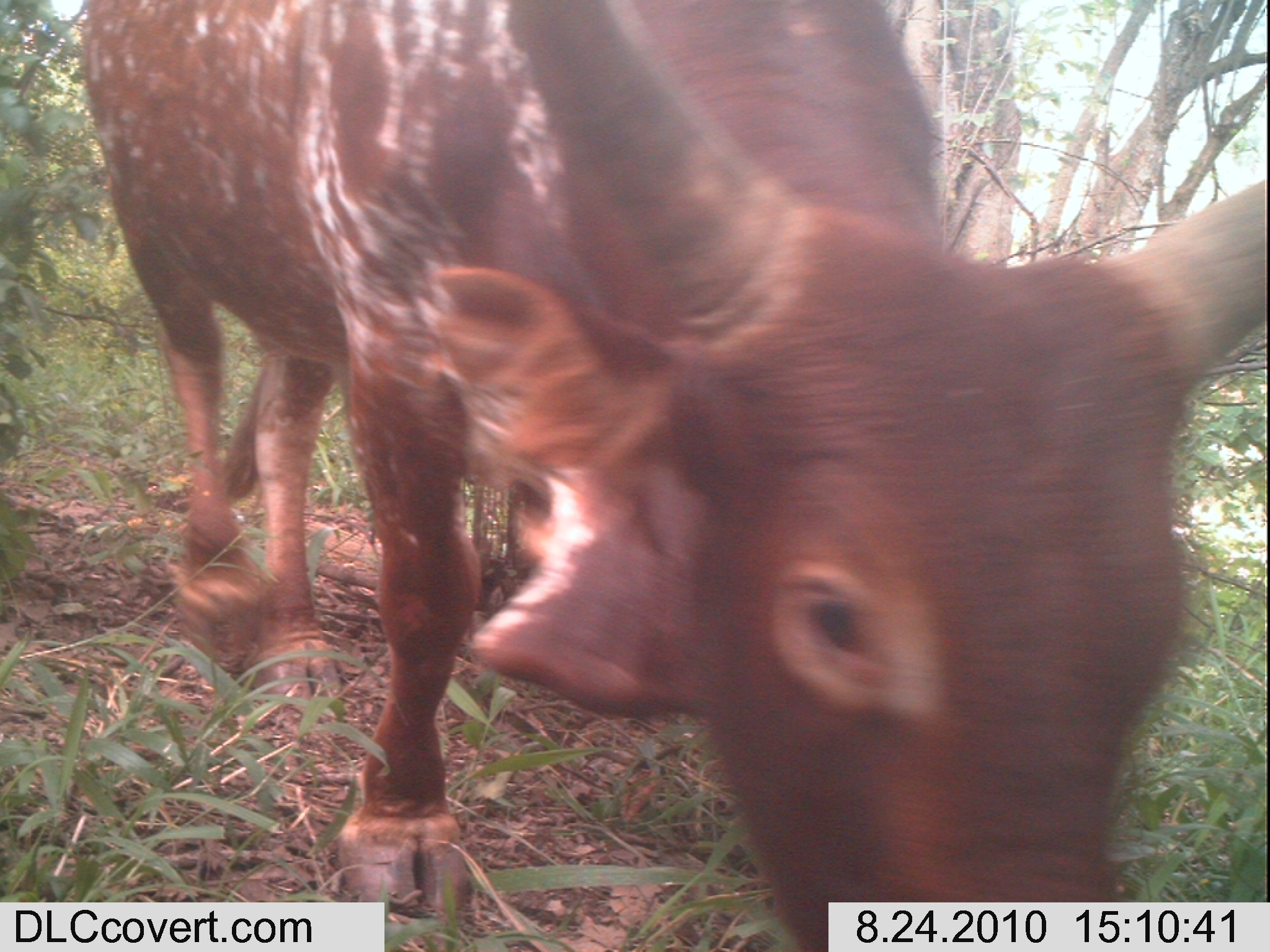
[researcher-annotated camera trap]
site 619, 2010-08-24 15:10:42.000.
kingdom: Animalia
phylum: Chordata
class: Mammalia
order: Artiodactyla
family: Bovidae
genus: Bos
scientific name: Bos taurus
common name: domestic cattle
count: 1